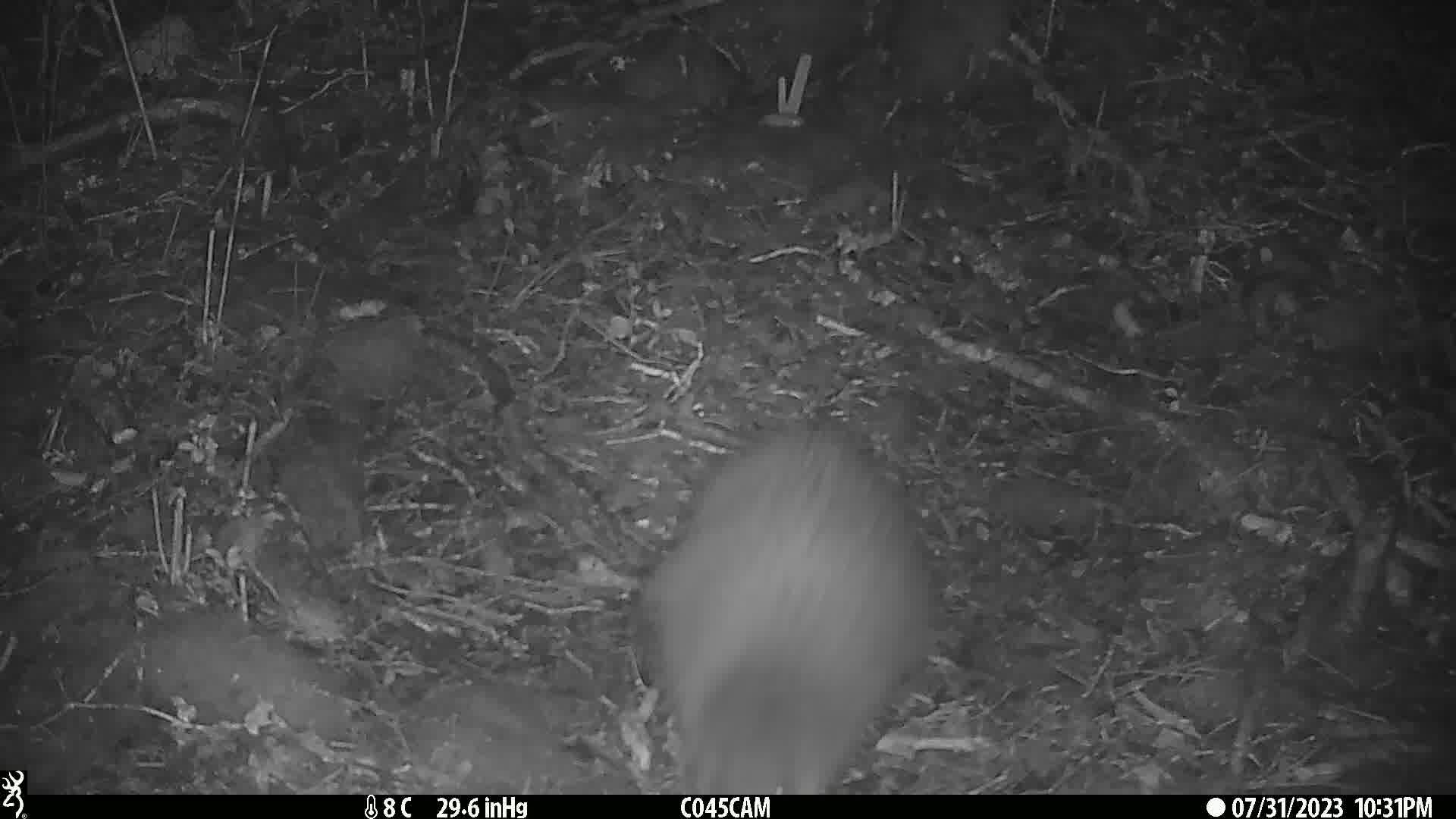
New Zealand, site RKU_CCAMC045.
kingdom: Animalia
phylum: Chordata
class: Aves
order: Apterygiformes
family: Apterygidae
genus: Apteryx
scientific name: Apteryx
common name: kiwi